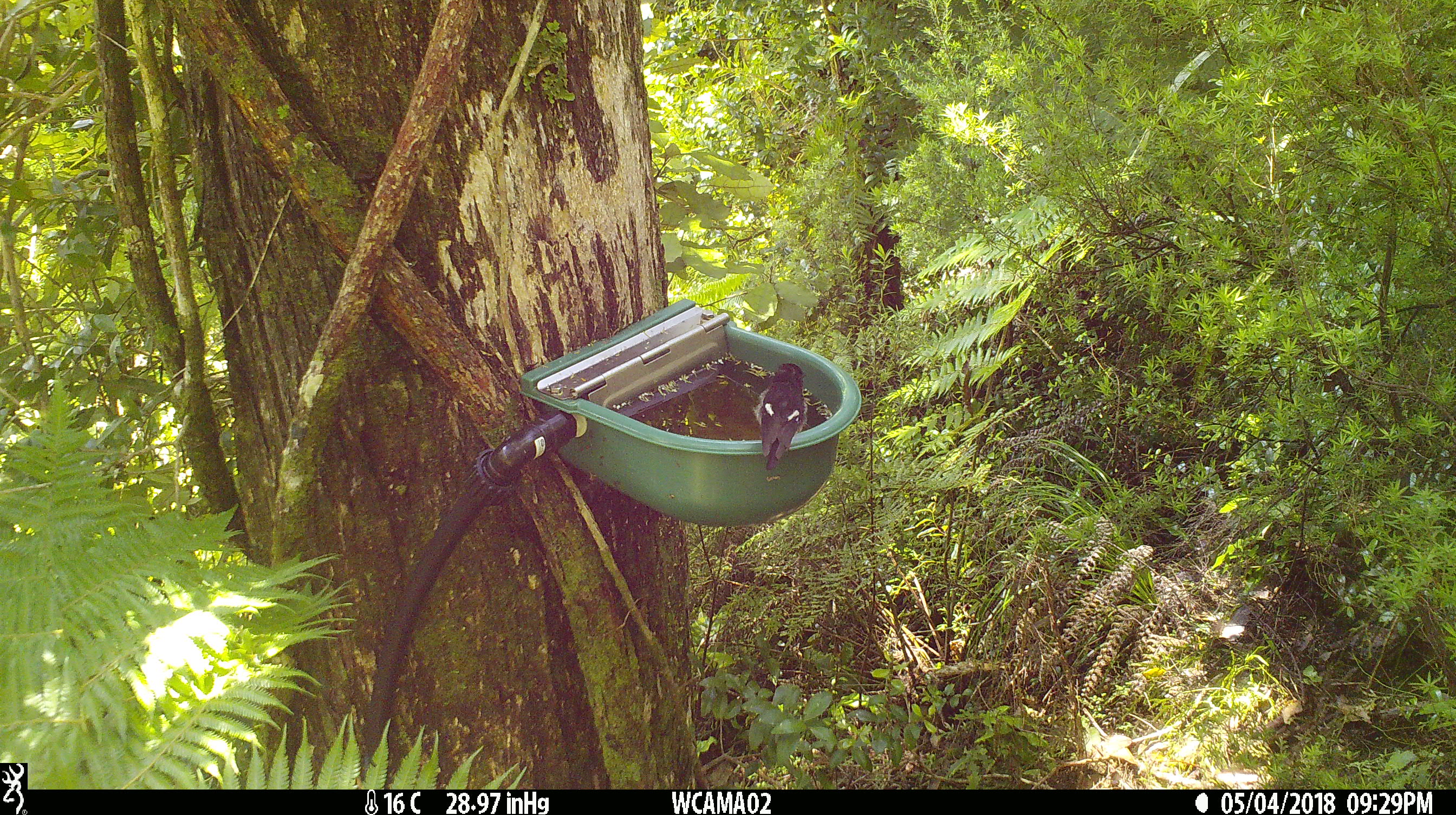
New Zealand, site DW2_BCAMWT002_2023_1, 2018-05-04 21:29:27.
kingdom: Animalia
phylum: Chordata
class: Aves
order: Passeriformes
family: Petroicidae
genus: Petroica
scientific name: Petroica macrocephala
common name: tomtit